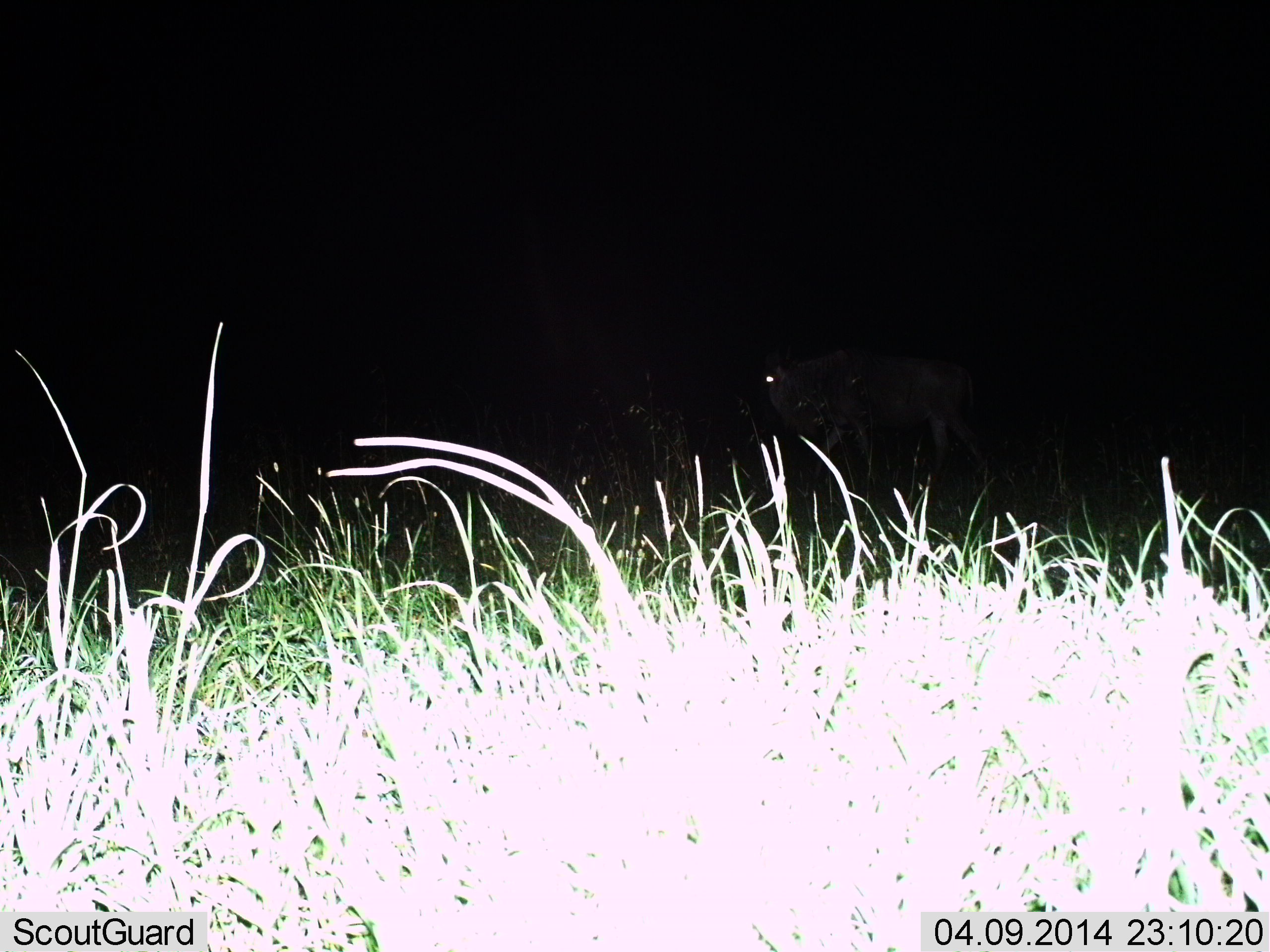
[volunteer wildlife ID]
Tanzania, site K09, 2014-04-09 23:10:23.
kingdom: Animalia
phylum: Chordata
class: Mammalia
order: Artiodactyla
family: Bovidae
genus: Connochaetes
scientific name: Connochaetes taurinus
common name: blue wildebeest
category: wildebeest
Wildebeest (blue wildebeest) (Connochaetes taurinus), count 1. Behavior (volunteer vote fractions): standing 40%, resting 0%, moving 60%, interacting 0%. Young present (vote fraction): 0%. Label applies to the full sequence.